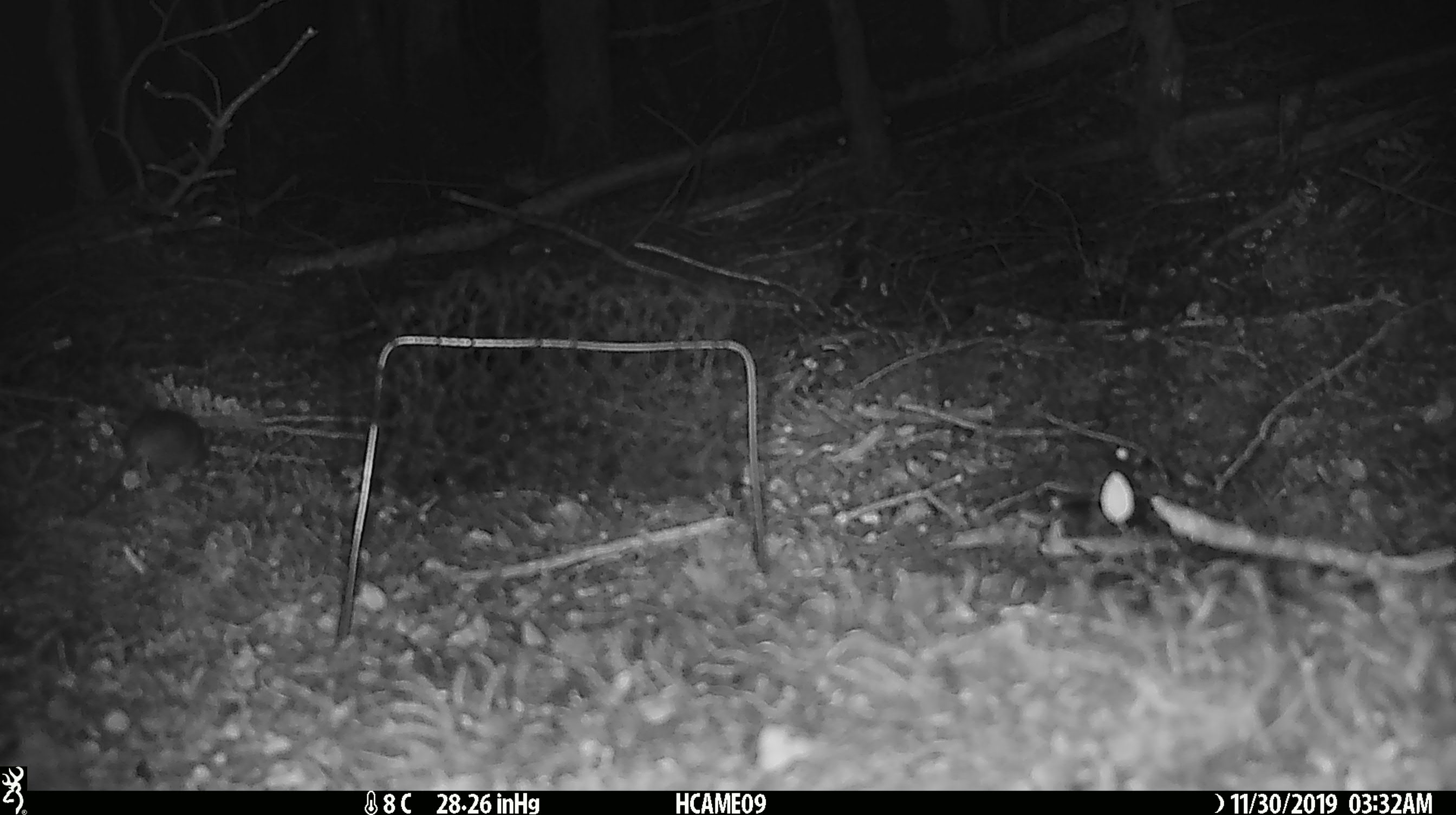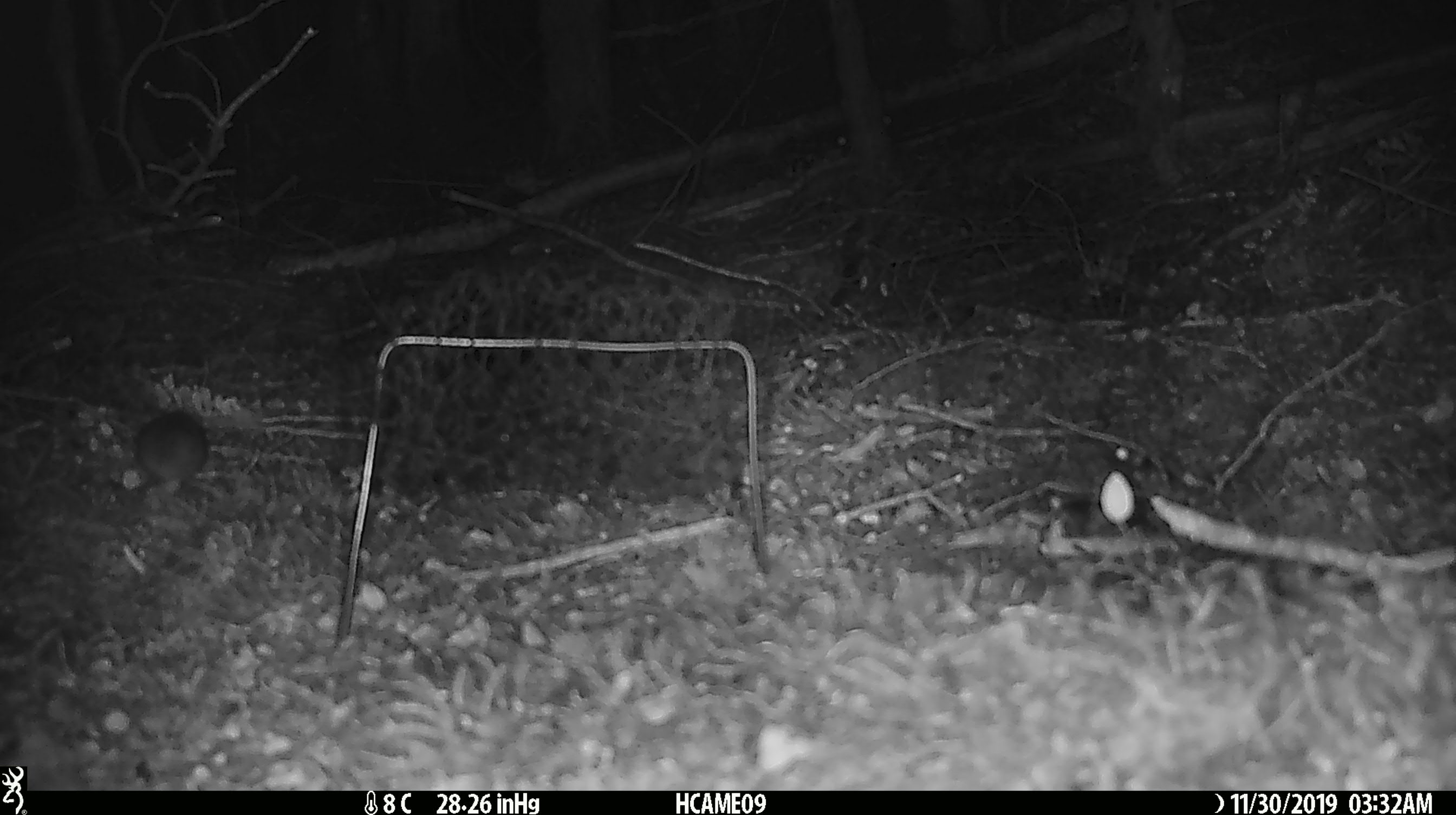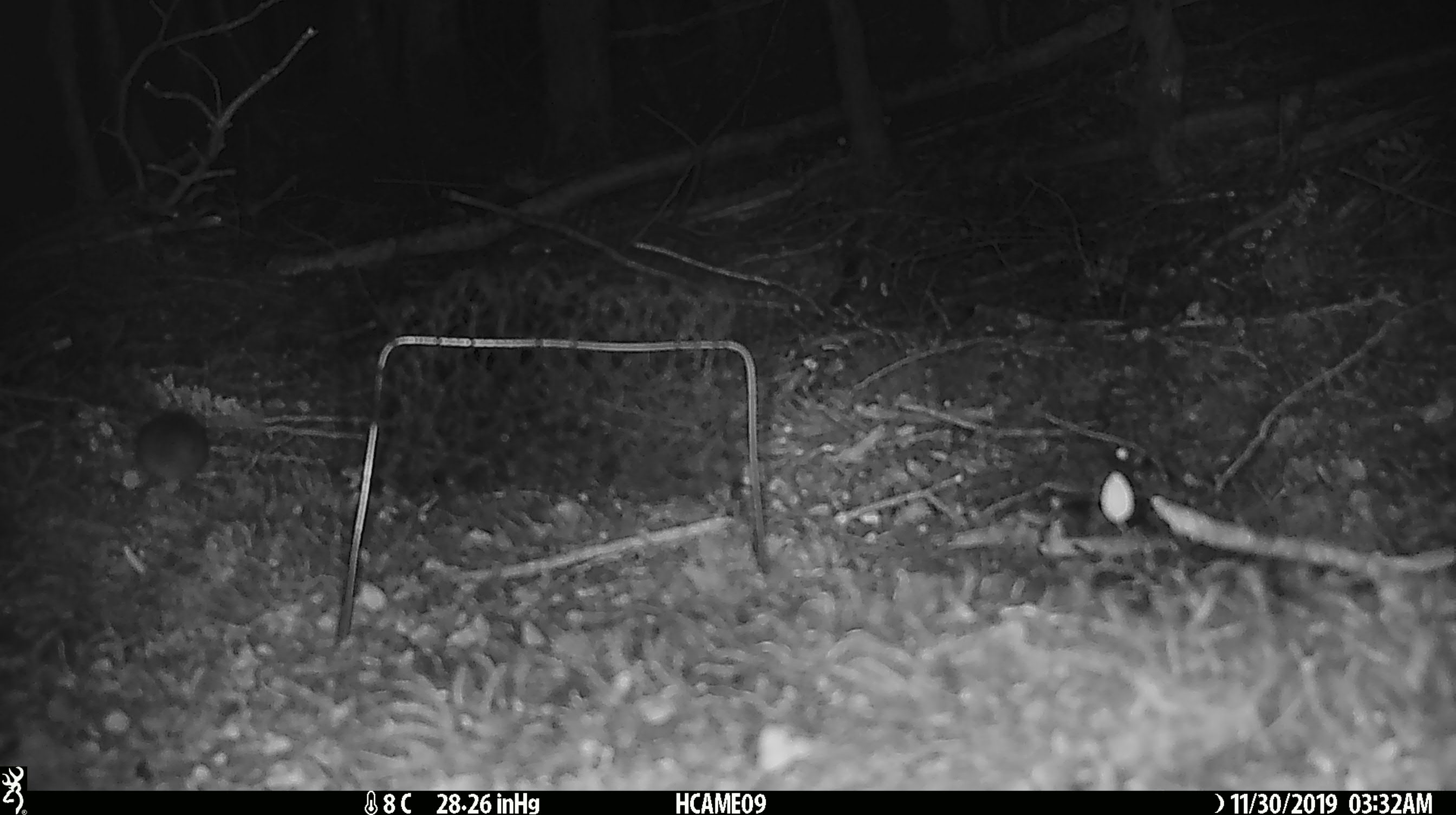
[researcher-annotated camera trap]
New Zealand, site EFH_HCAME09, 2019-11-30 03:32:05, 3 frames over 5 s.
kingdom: Animalia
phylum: Chordata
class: Mammalia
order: Rodentia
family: Muridae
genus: Mus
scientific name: Mus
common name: mouse